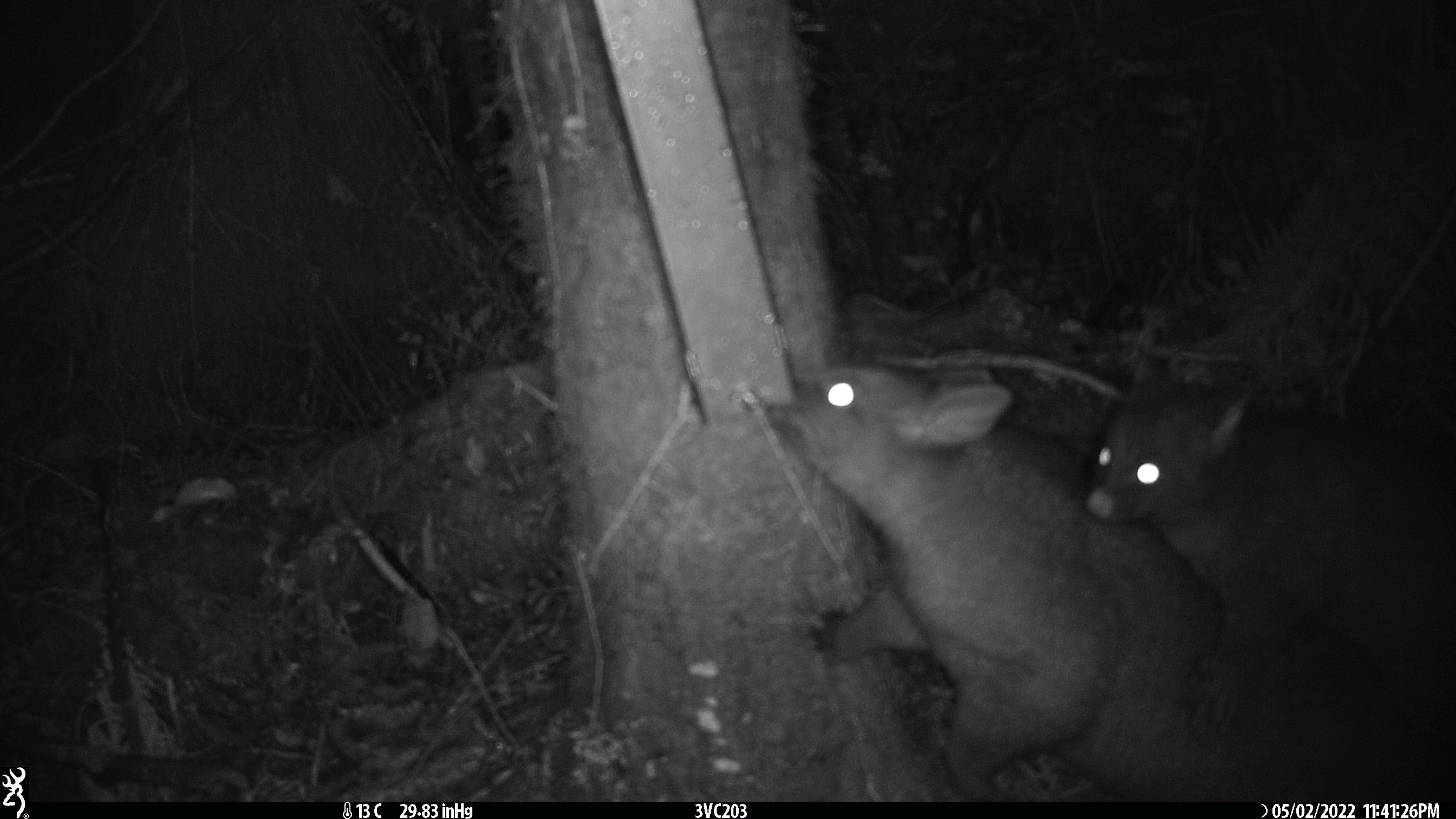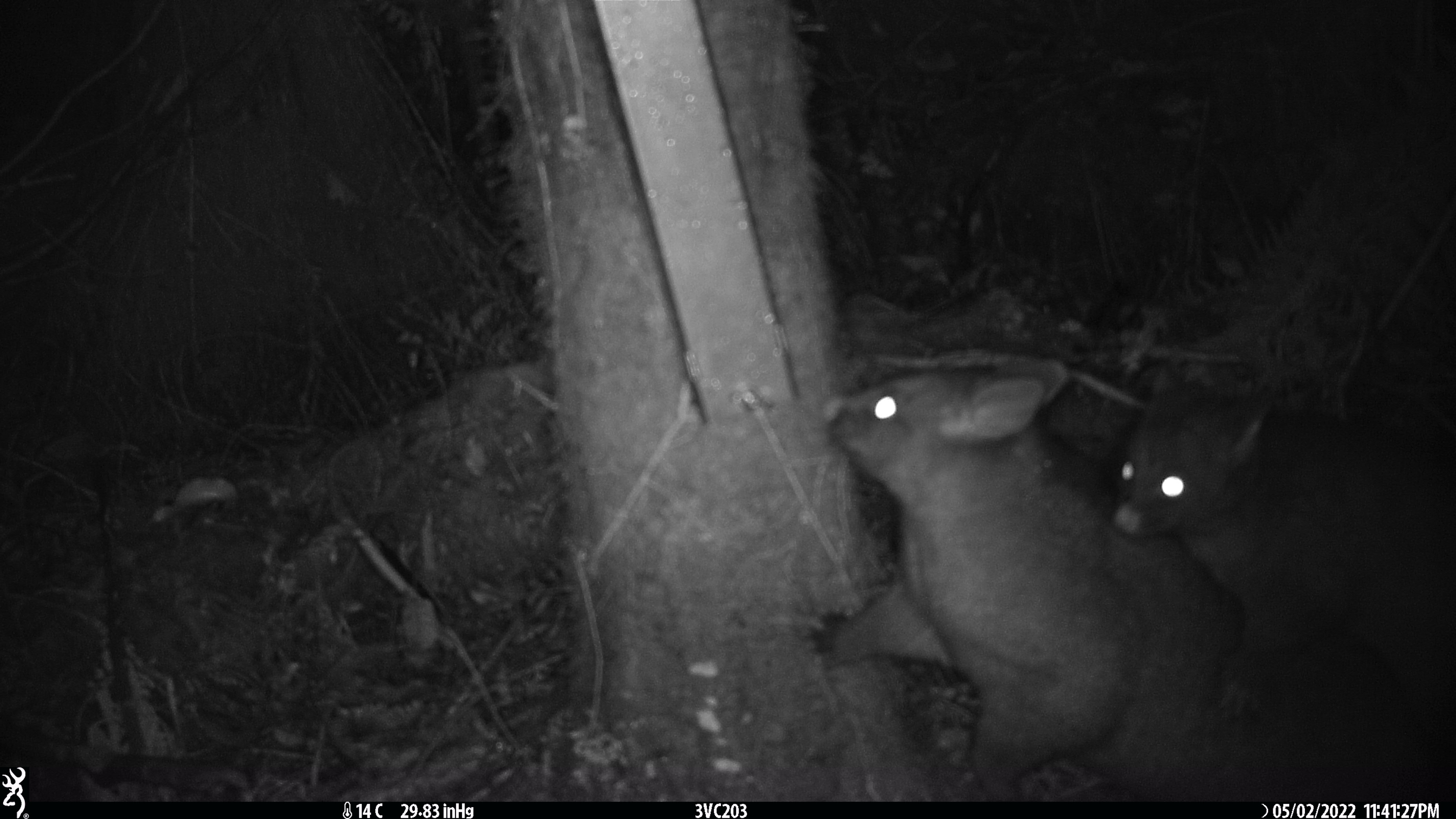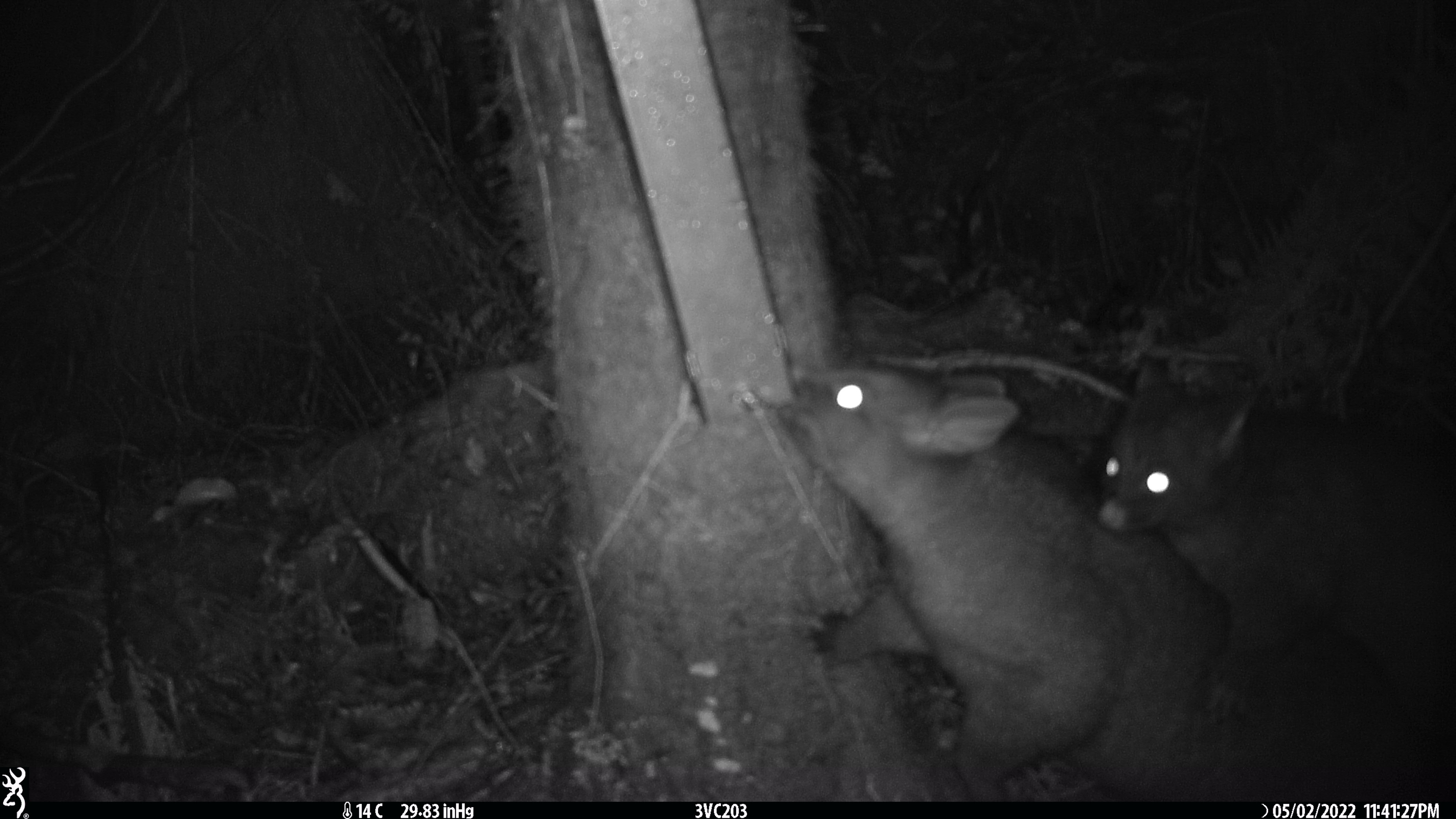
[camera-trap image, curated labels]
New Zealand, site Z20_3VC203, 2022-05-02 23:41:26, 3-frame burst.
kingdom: Animalia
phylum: Chordata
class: Mammalia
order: Diprotodontia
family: Phalangeridae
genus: Trichosurus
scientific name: Trichosurus vulpecula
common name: common brushtail possum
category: possum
Possum (common brushtail possum) (Trichosurus vulpecula).